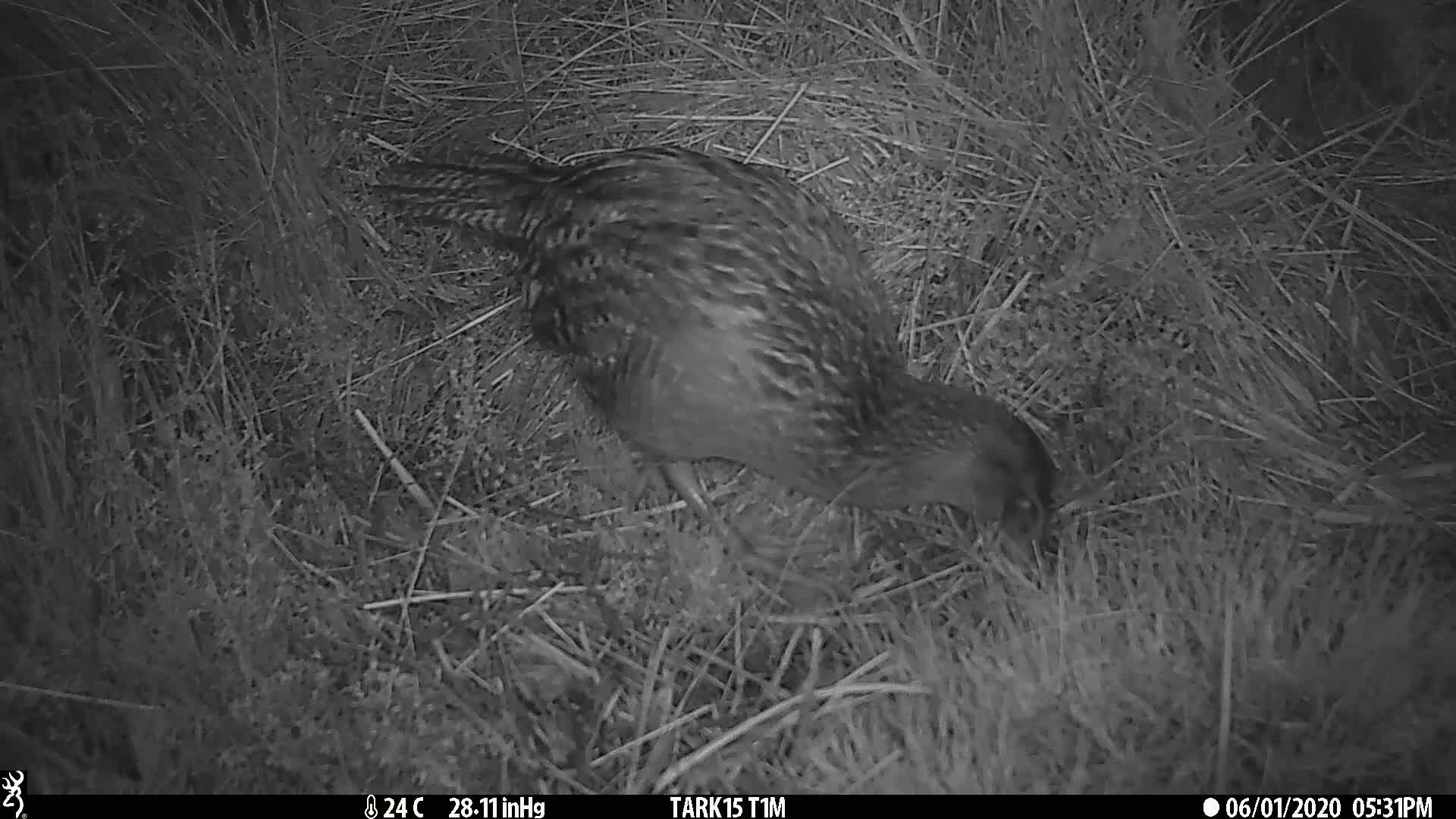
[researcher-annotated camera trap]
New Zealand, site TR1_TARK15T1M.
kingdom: Animalia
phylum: Chordata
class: Aves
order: Gruiformes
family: Rallidae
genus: Gallirallus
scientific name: Gallirallus australis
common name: weka